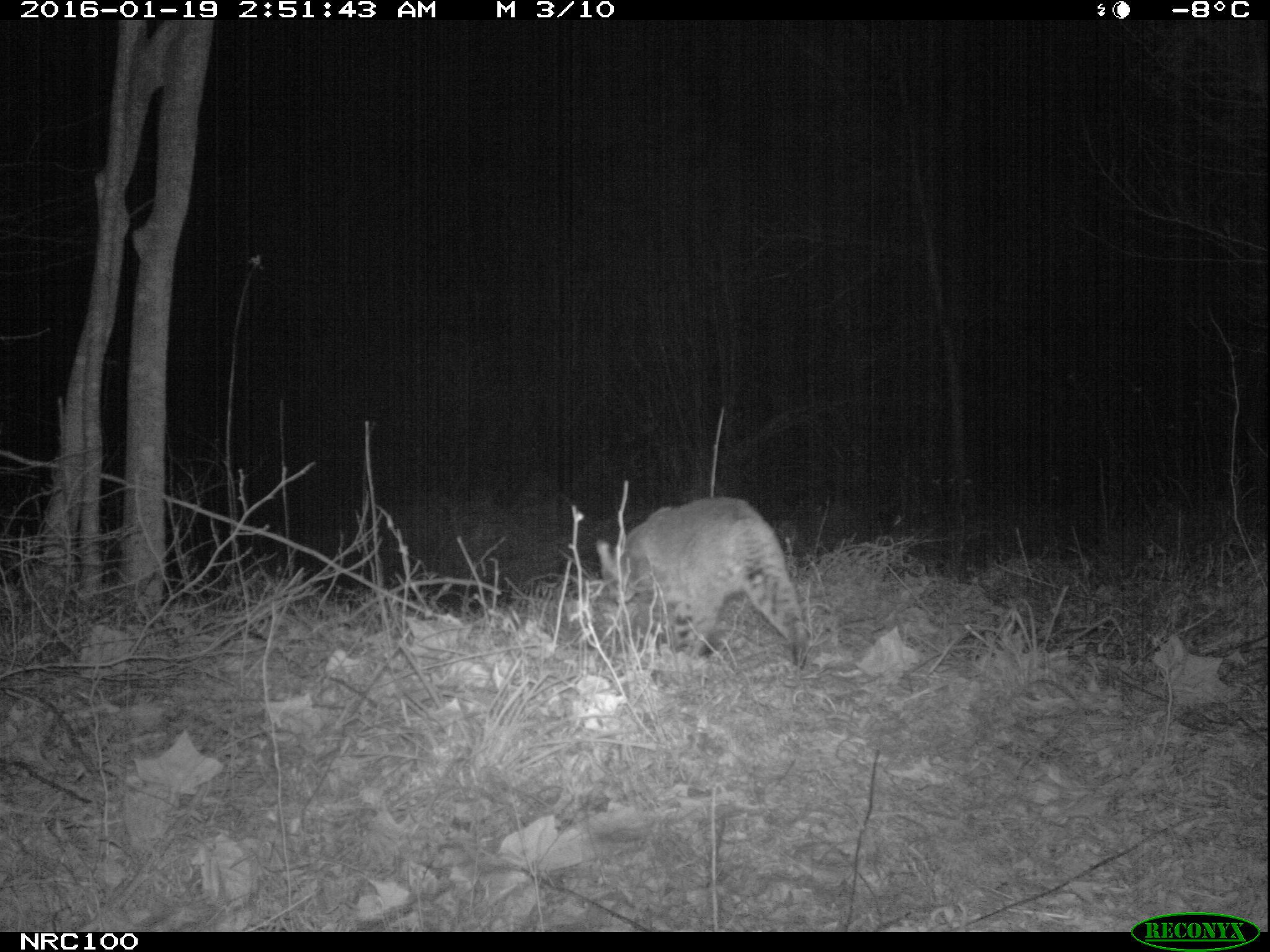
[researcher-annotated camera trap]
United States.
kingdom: Animalia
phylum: Chordata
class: Mammalia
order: Carnivora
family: Felidae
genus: Lynx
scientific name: Lynx rufus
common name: bobcat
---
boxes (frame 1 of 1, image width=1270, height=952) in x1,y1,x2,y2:
Bobcat: 591,490,813,676